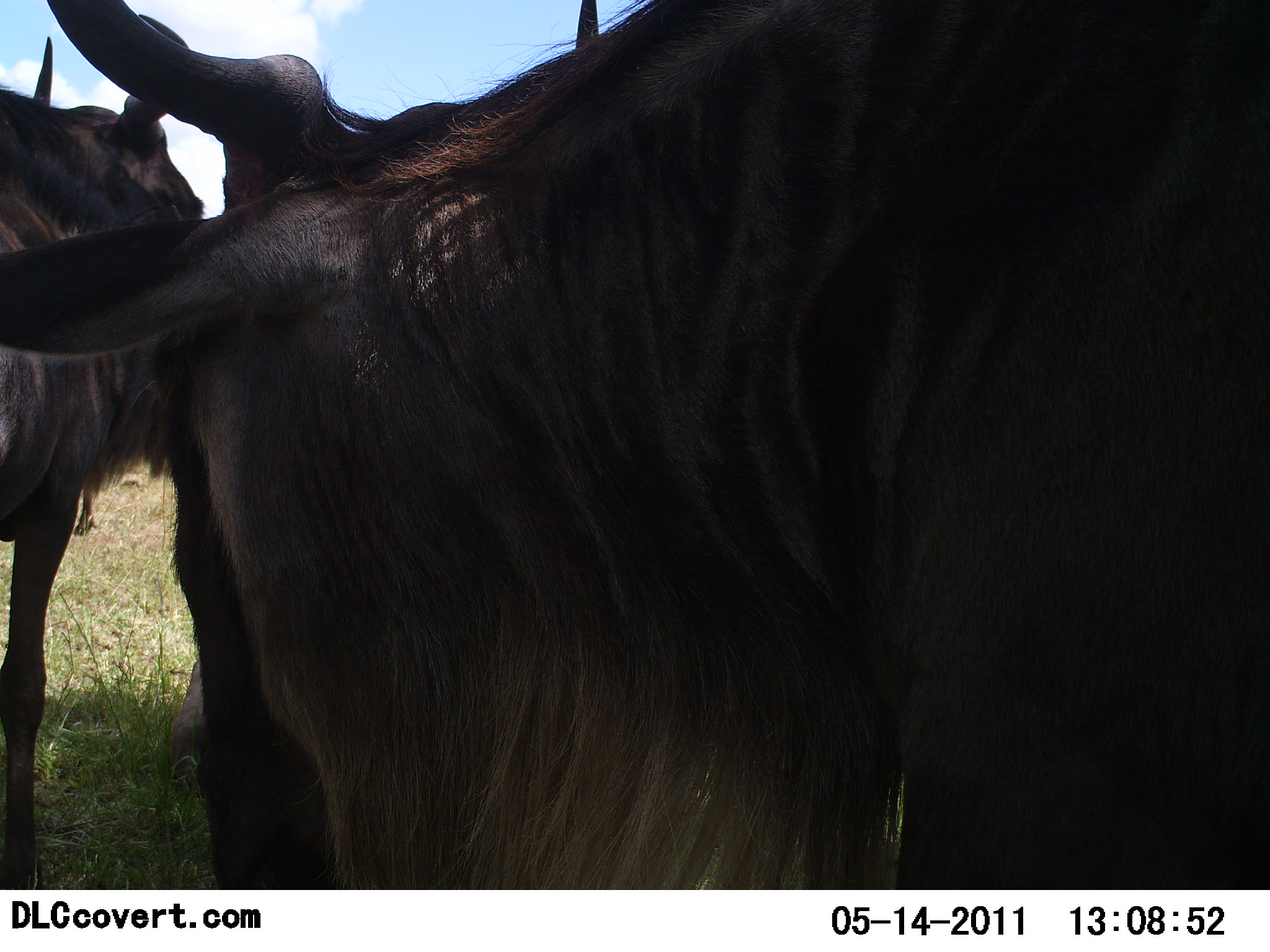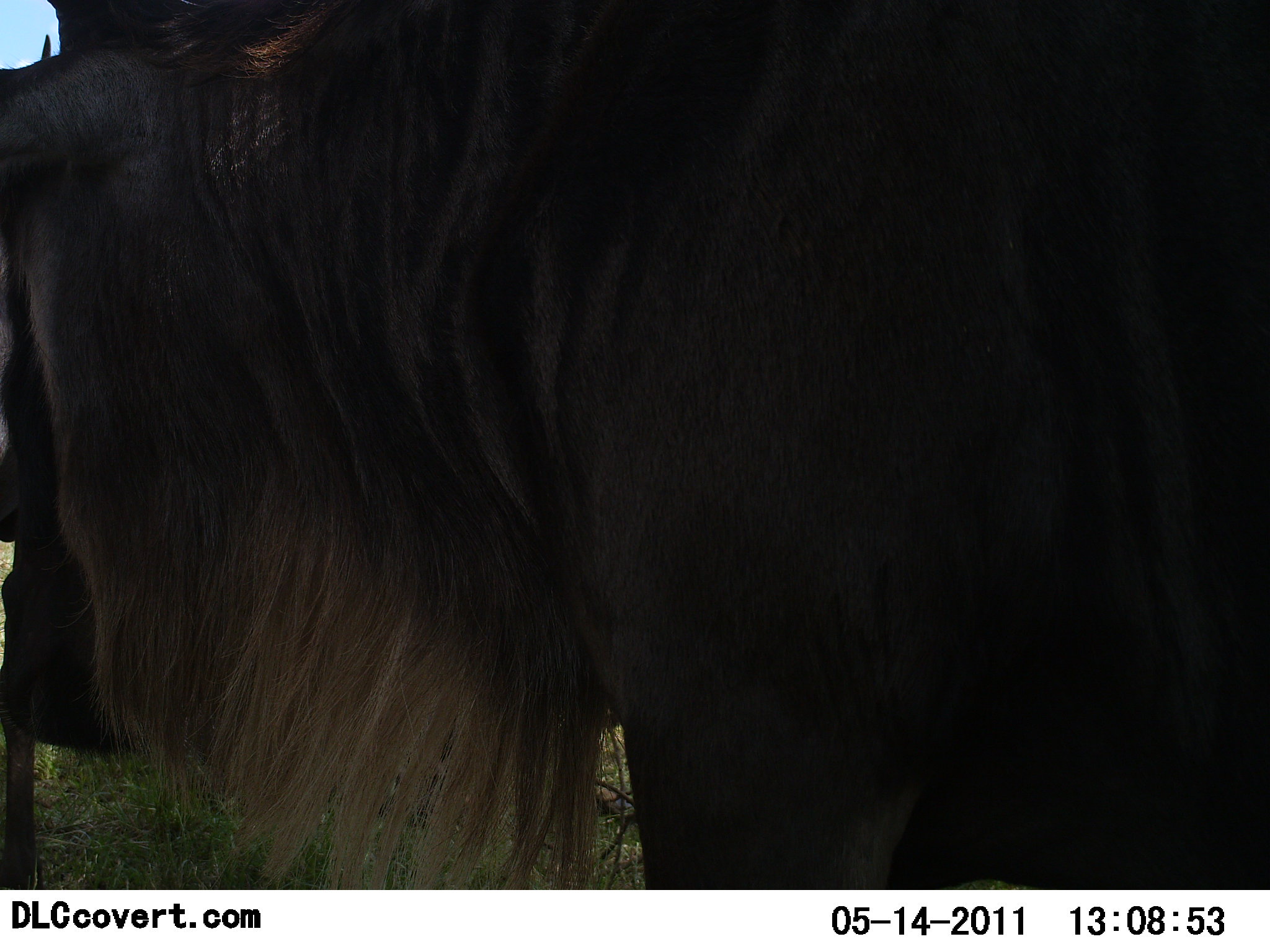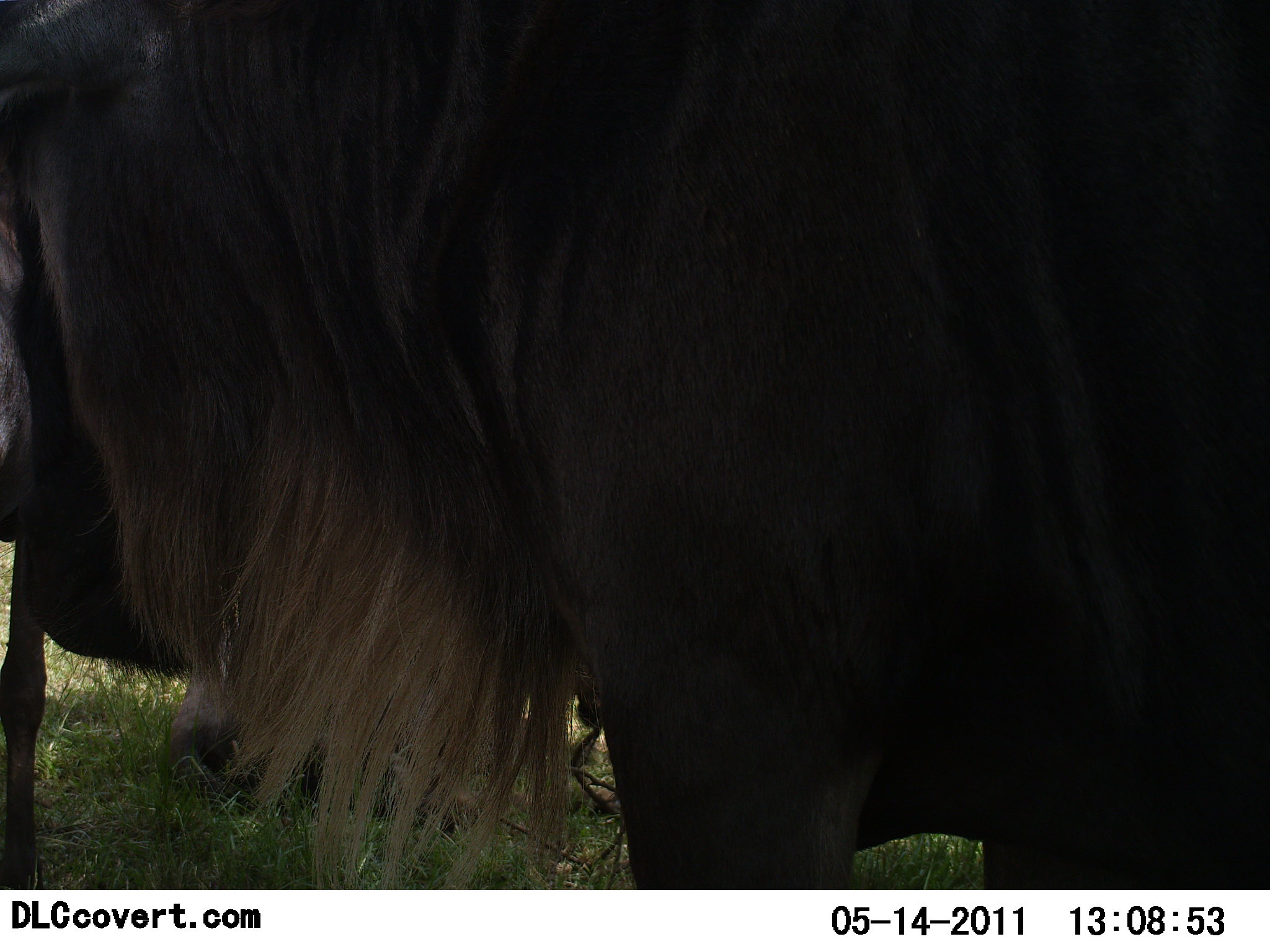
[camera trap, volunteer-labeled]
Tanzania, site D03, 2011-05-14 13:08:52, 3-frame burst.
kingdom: Animalia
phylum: Chordata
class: Mammalia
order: Artiodactyla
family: Bovidae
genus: Connochaetes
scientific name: Connochaetes taurinus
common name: blue wildebeest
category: wildebeest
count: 2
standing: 91%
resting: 18%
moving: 9%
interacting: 0%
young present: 0%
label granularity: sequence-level